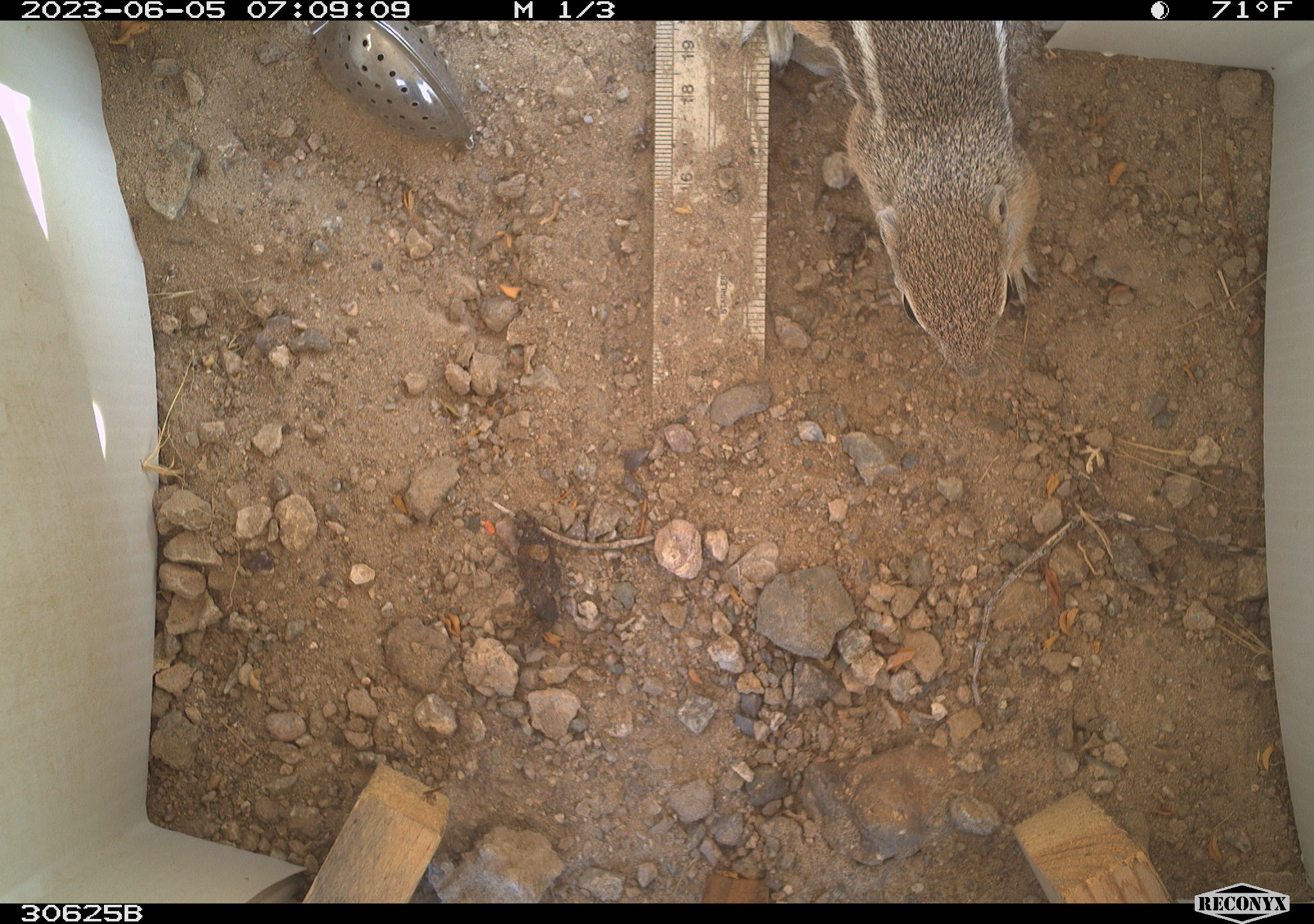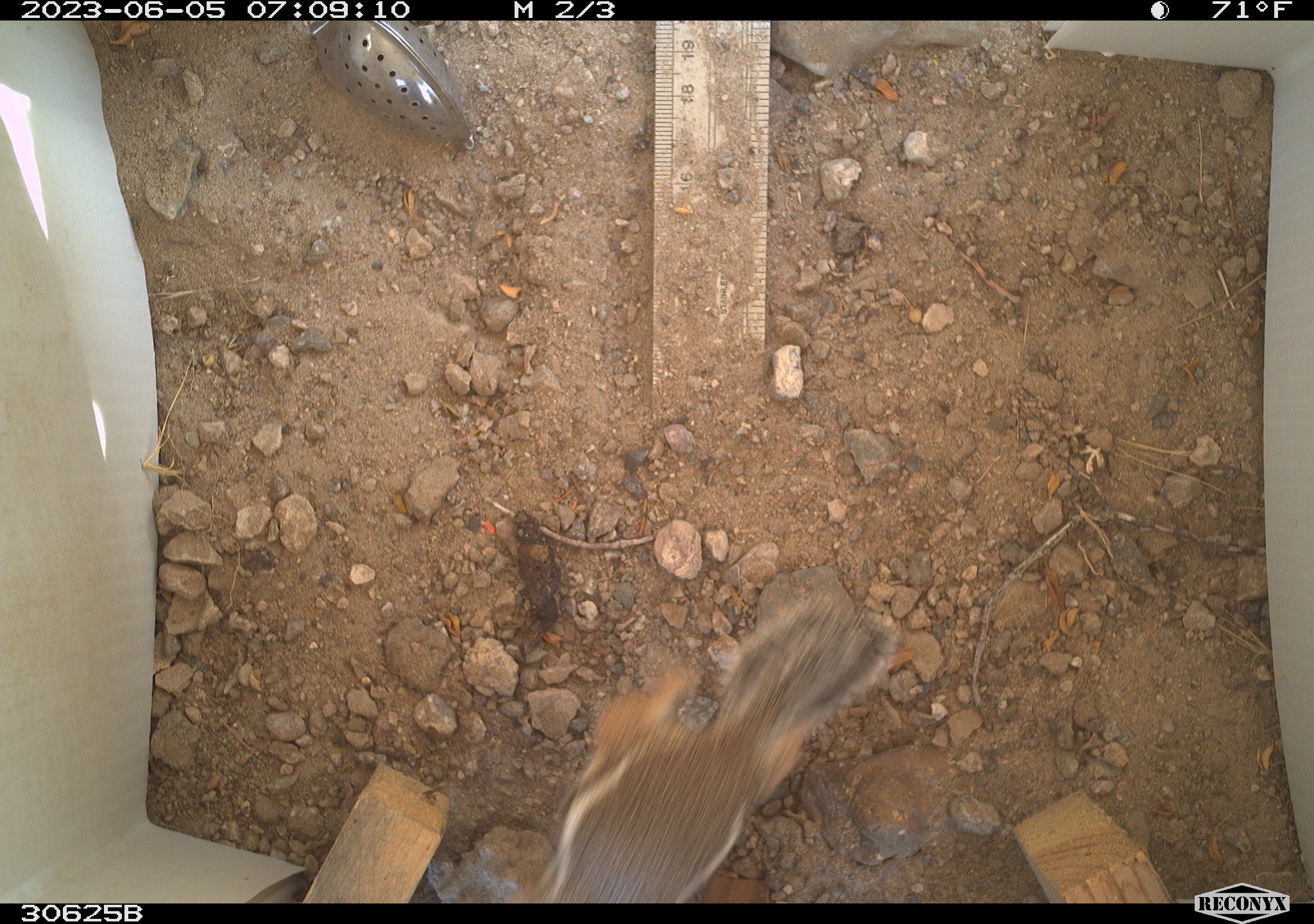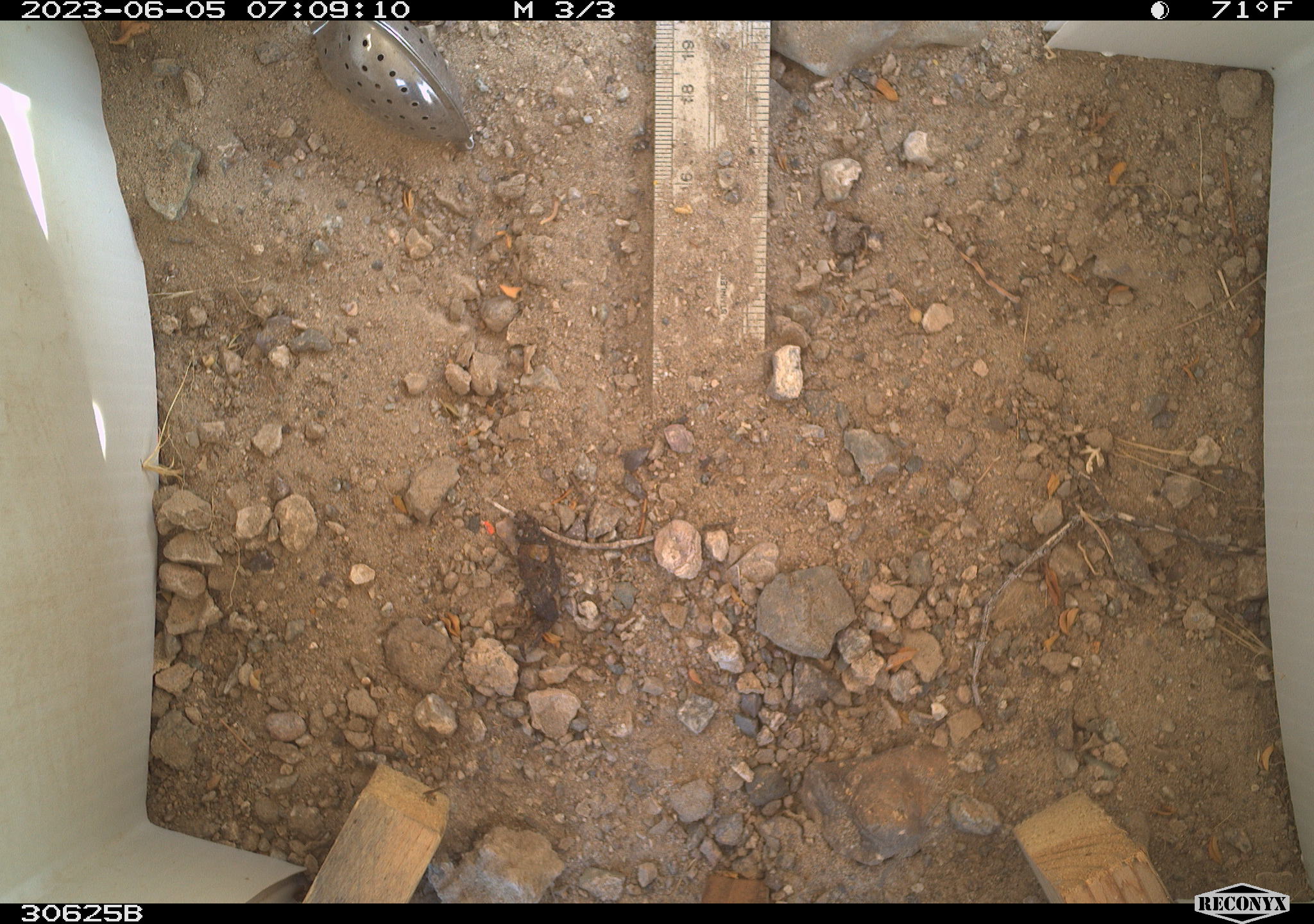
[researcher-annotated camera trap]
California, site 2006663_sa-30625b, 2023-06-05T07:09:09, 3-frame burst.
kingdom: Animalia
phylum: Chordata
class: Mammalia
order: Rodentia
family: Sciuridae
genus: Ammospermophilus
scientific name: Ammospermophilus leucurus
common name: white-tailed antelope squirrel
White-tailed antelope squirrel (Ammospermophilus leucurus).